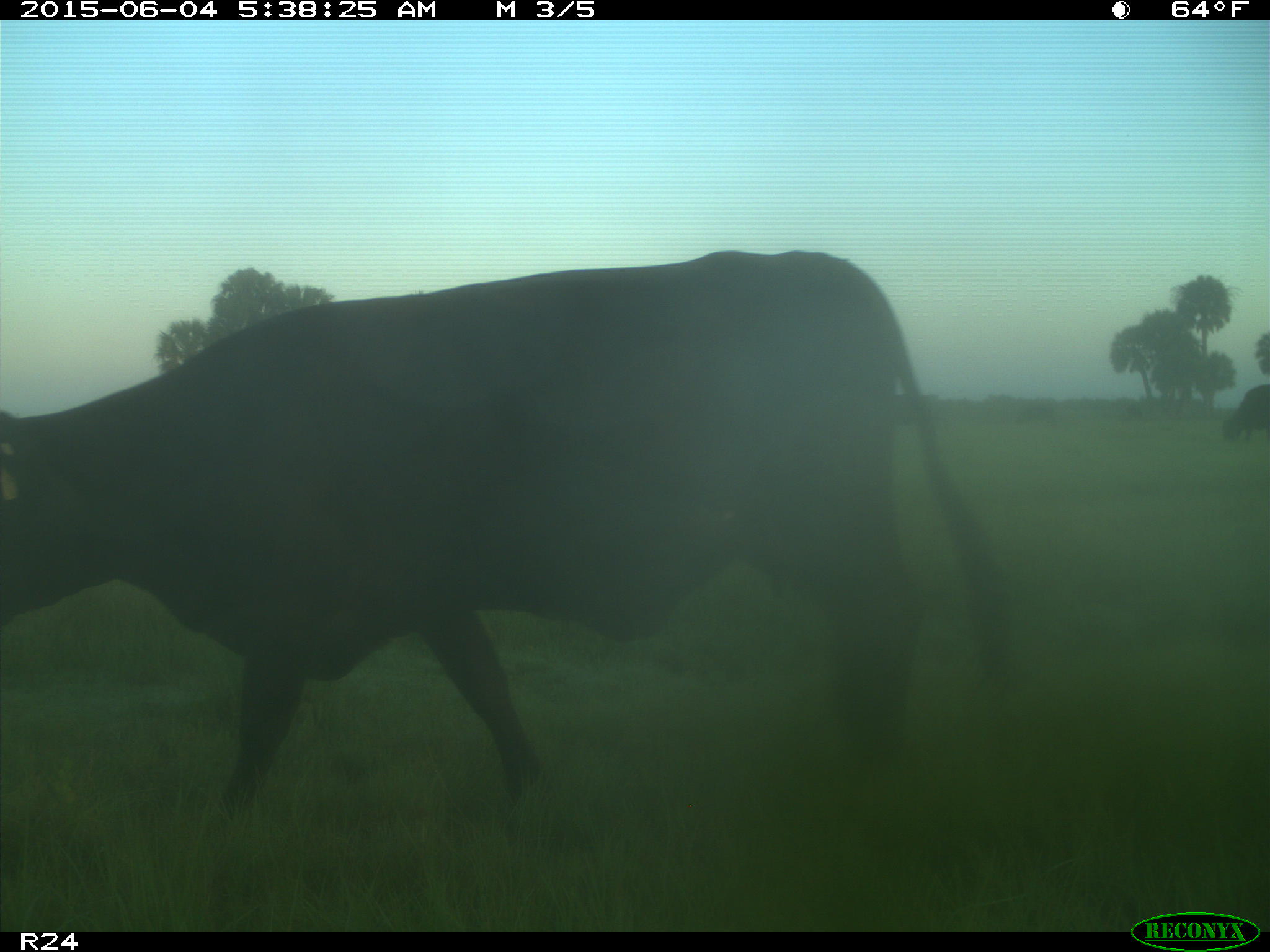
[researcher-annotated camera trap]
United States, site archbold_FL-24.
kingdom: Animalia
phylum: Chordata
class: Mammalia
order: Artiodactyla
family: Bovidae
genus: Bos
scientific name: Bos taurus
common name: domestic cow